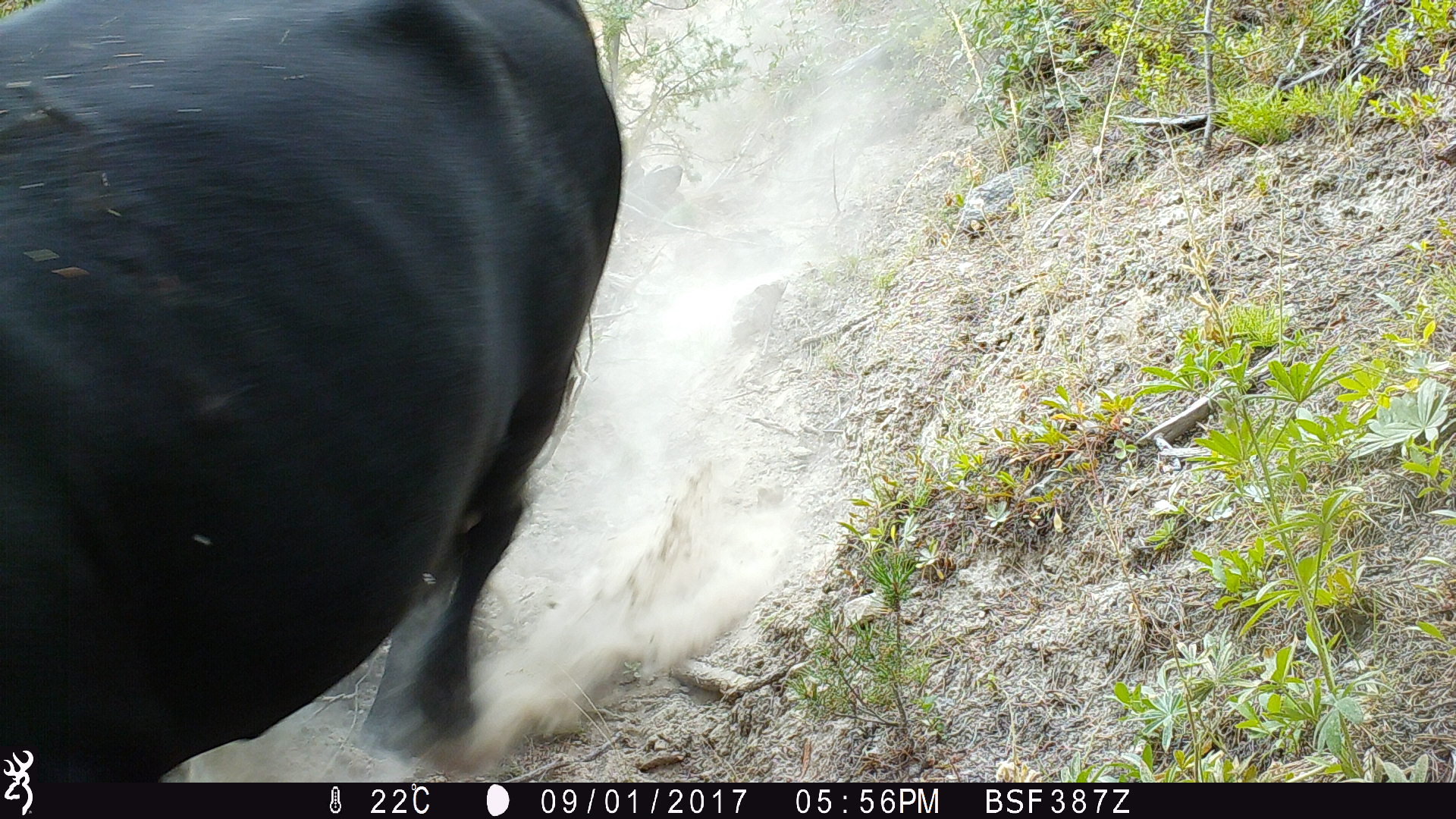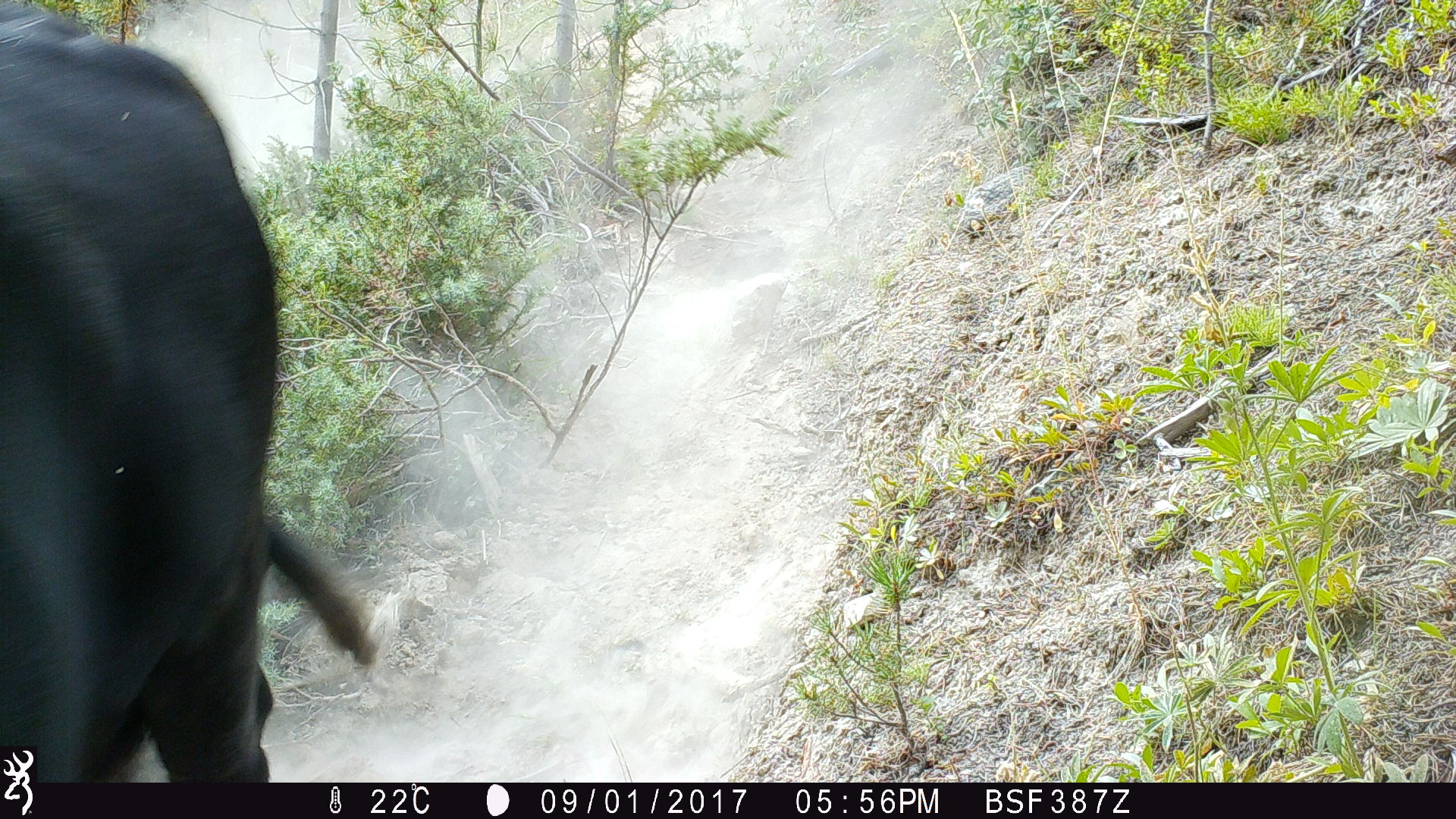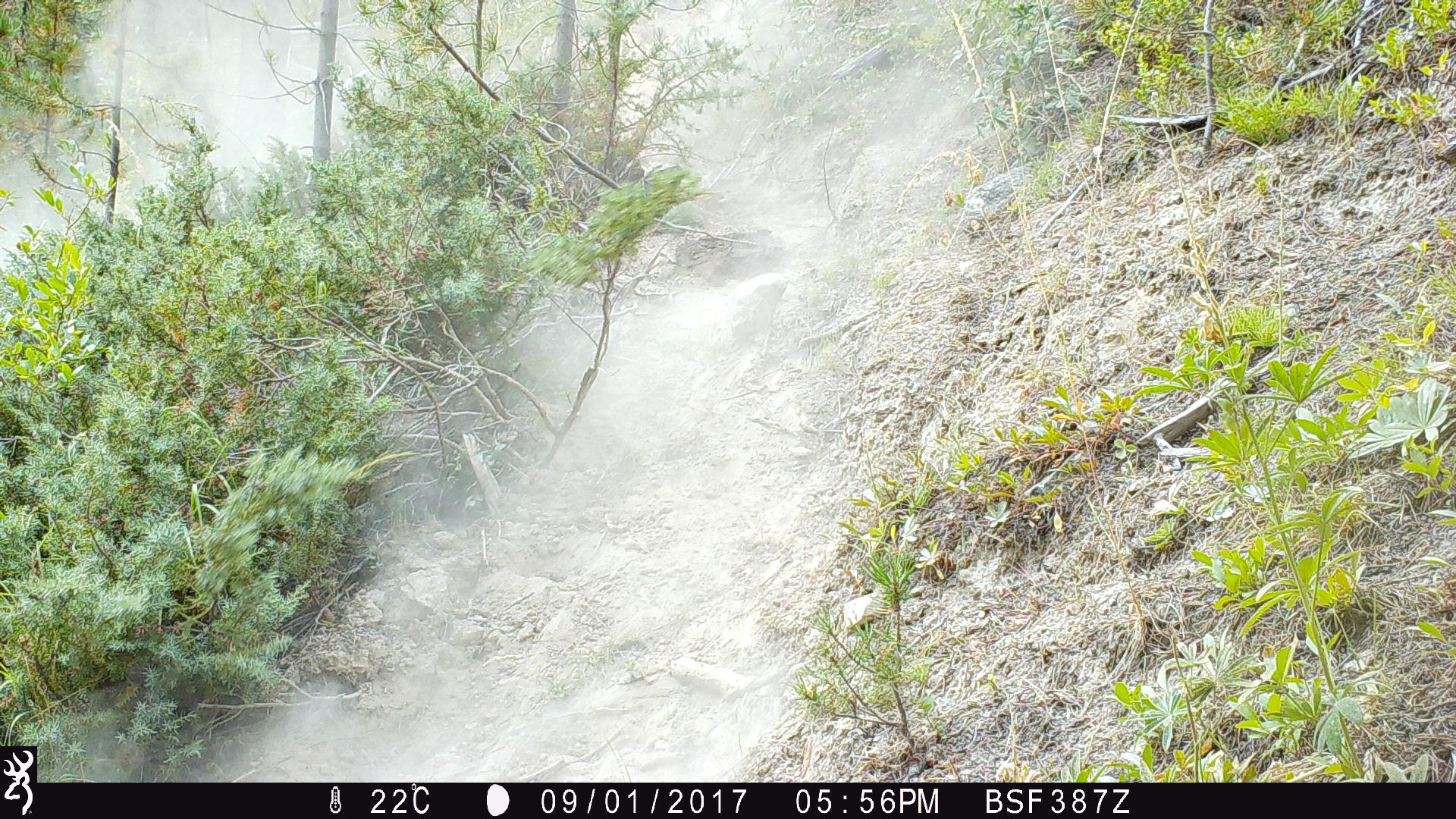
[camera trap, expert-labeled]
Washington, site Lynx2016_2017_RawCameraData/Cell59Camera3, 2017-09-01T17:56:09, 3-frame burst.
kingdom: Animalia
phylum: Chordata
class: Mammalia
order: Artiodactyla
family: Bovidae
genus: Bos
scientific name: Bos taurus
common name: domestic cattle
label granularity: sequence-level